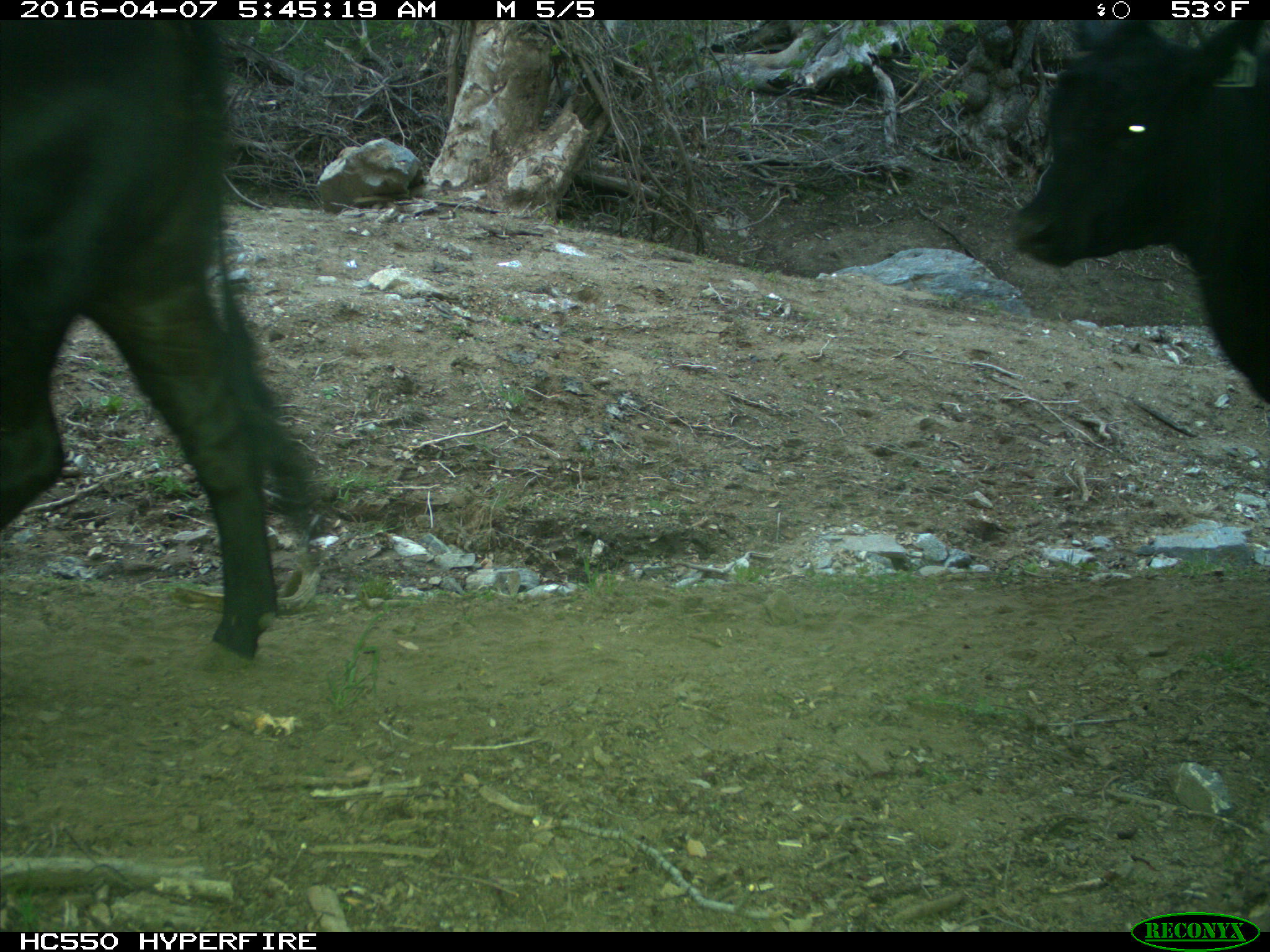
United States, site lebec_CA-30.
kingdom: Animalia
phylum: Chordata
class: Mammalia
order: Artiodactyla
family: Bovidae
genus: Bos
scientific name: Bos taurus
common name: domestic cow